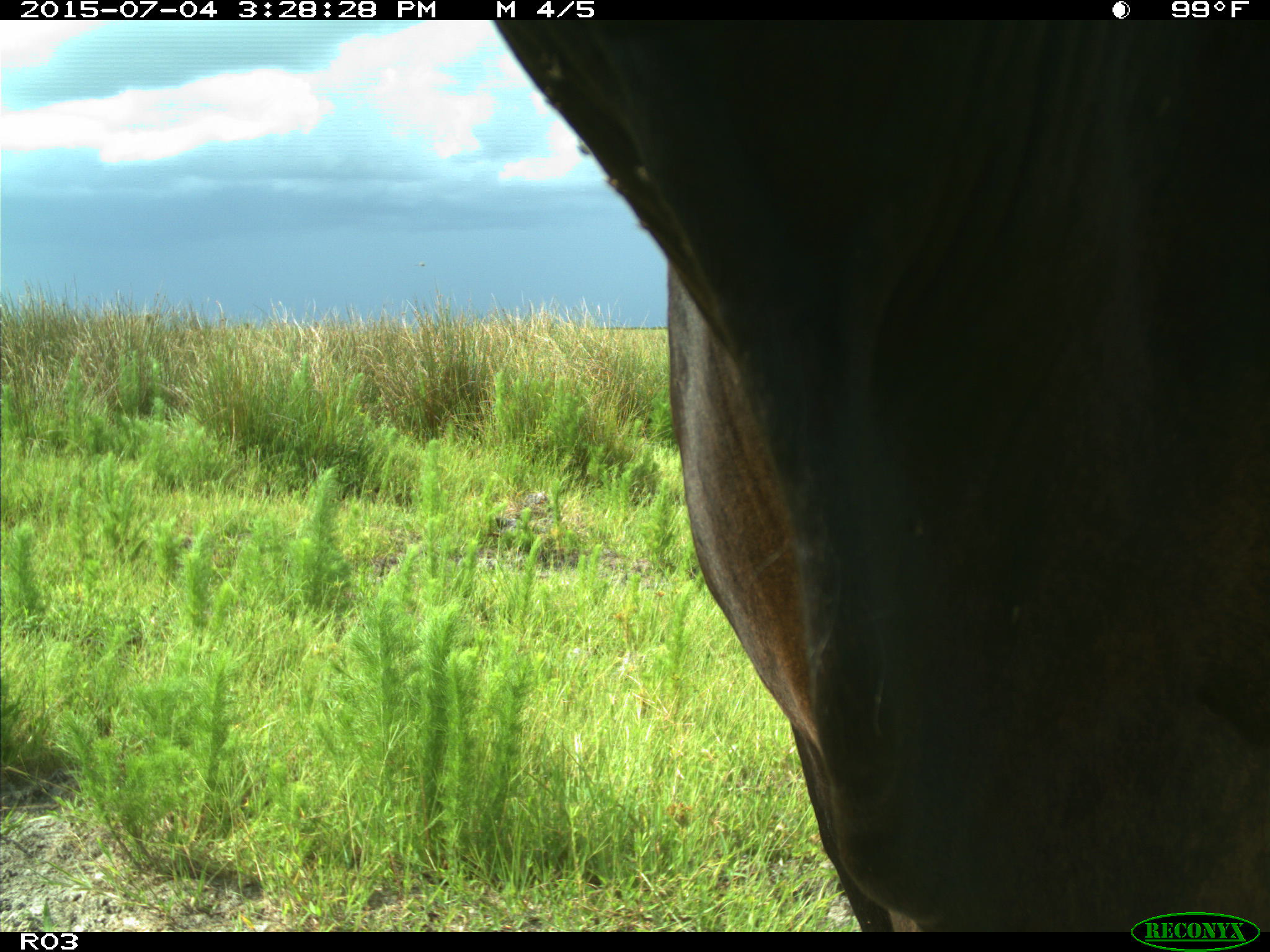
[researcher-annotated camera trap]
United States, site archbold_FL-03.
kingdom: Animalia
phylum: Chordata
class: Mammalia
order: Artiodactyla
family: Bovidae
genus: Bos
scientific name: Bos taurus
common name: domestic cow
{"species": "Bos taurus (domestic cow)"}